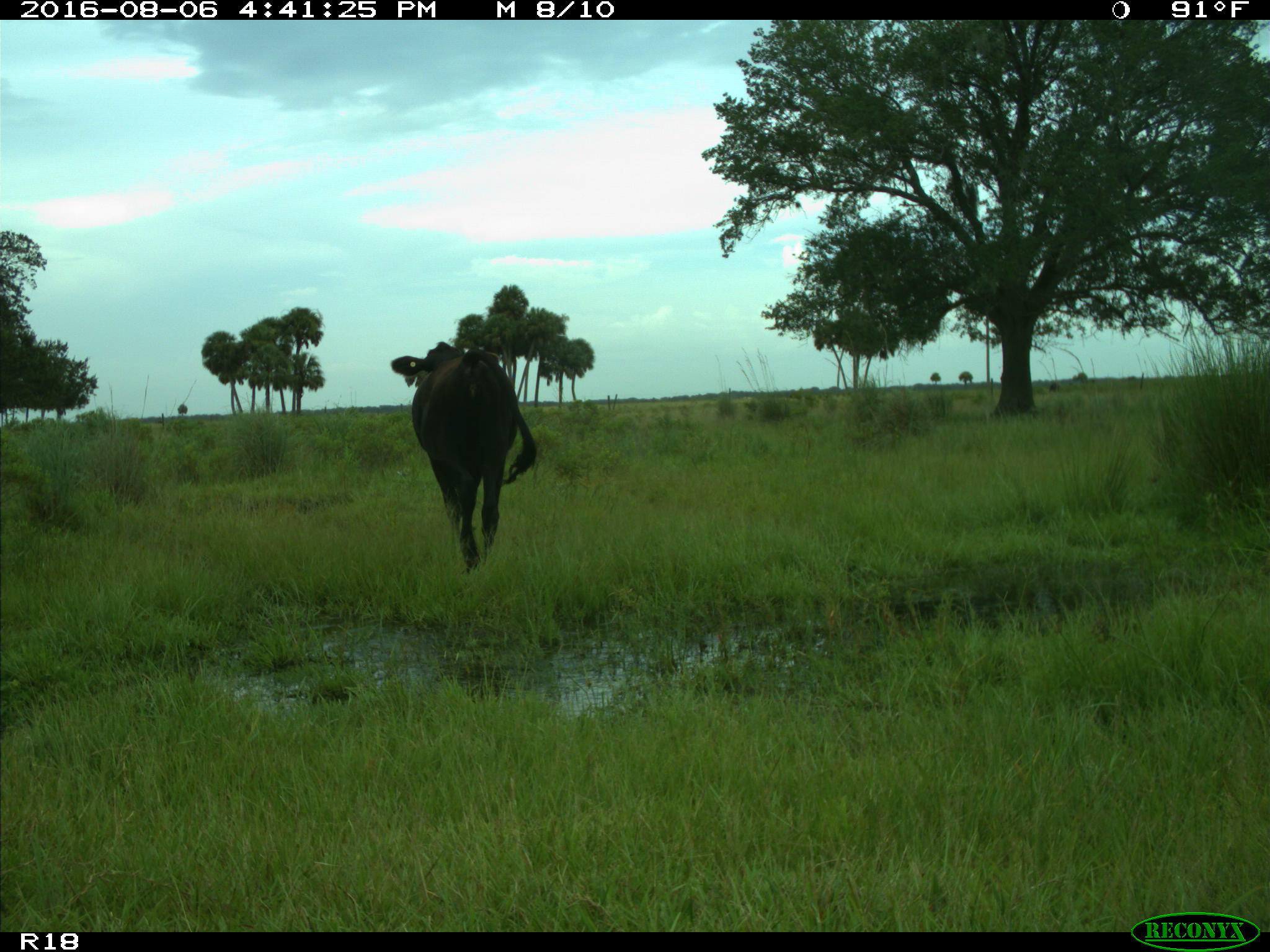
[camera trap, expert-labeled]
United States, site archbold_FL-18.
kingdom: Animalia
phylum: Chordata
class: Mammalia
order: Artiodactyla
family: Bovidae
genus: Bos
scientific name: Bos taurus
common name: domestic cow